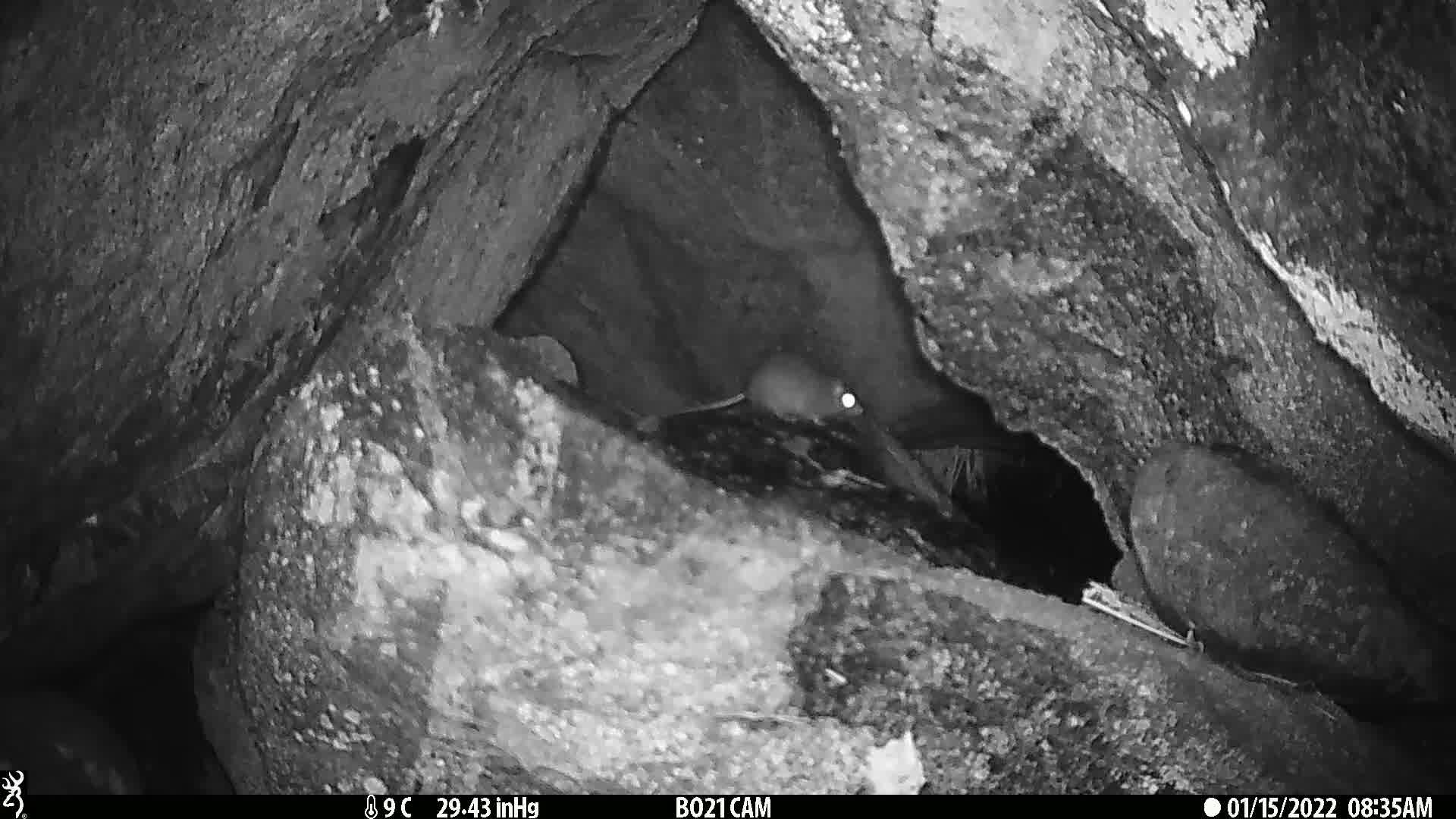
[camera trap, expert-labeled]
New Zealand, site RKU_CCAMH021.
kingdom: Animalia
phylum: Chordata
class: Mammalia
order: Rodentia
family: Muridae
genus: Rattus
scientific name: Rattus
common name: rat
Rat (Rattus).